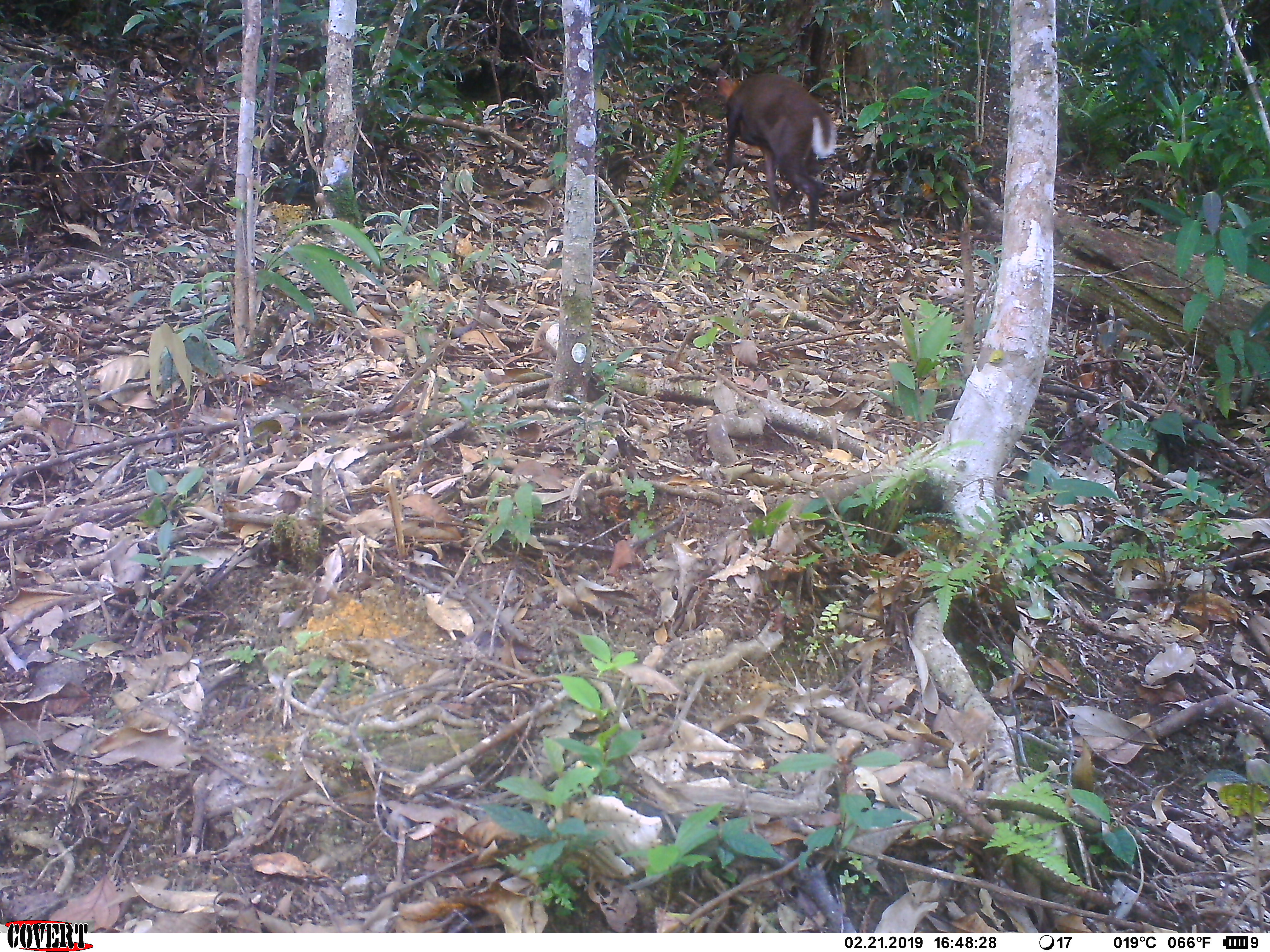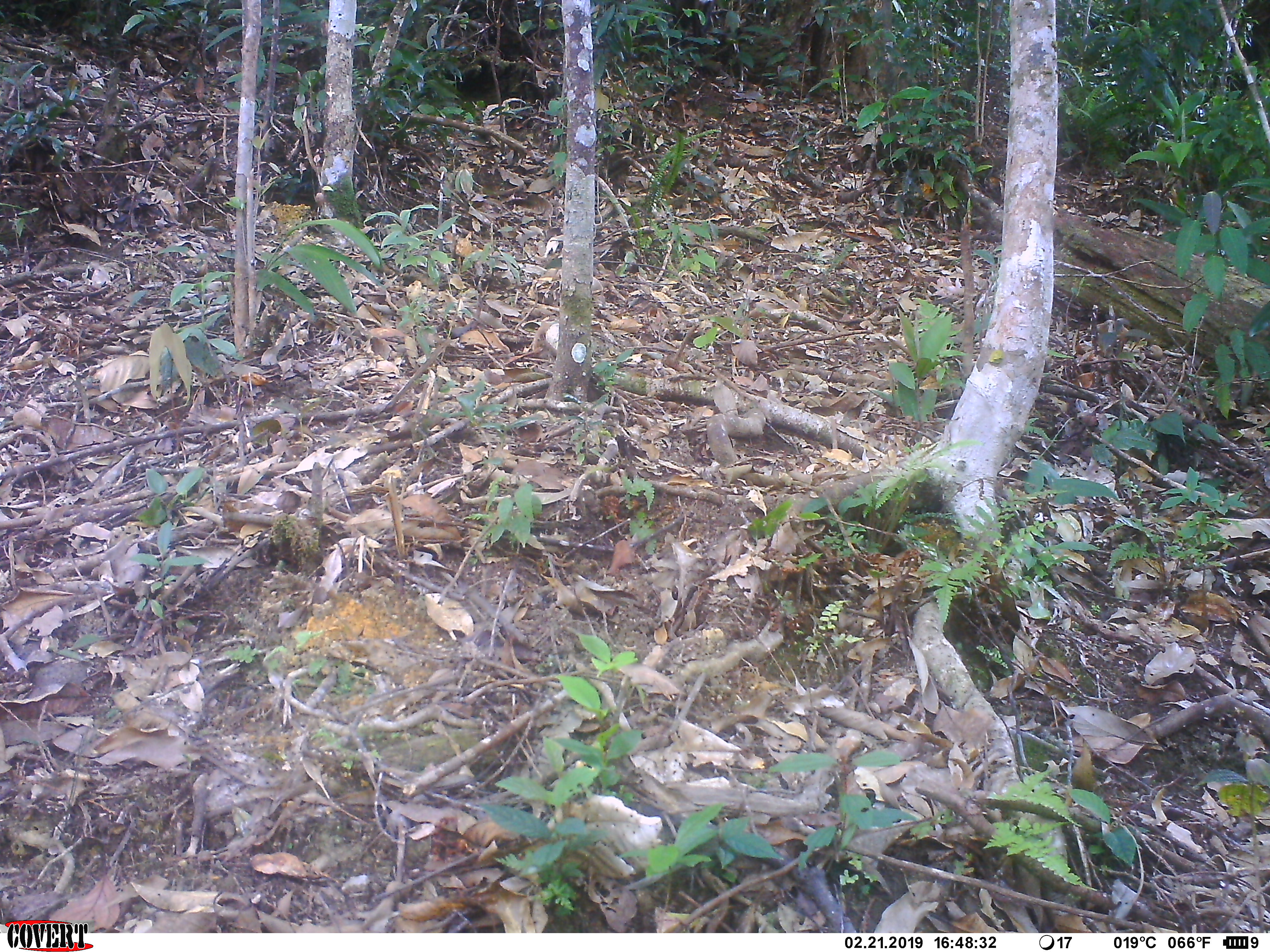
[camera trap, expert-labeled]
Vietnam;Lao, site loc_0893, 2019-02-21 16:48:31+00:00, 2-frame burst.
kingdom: Animalia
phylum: Chordata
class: Mammalia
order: Artiodactyla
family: Cervidae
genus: Muntiacus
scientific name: Muntiacus rooseveltorum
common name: roosevelt's muntjac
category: roosevelts muntjac group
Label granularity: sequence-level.